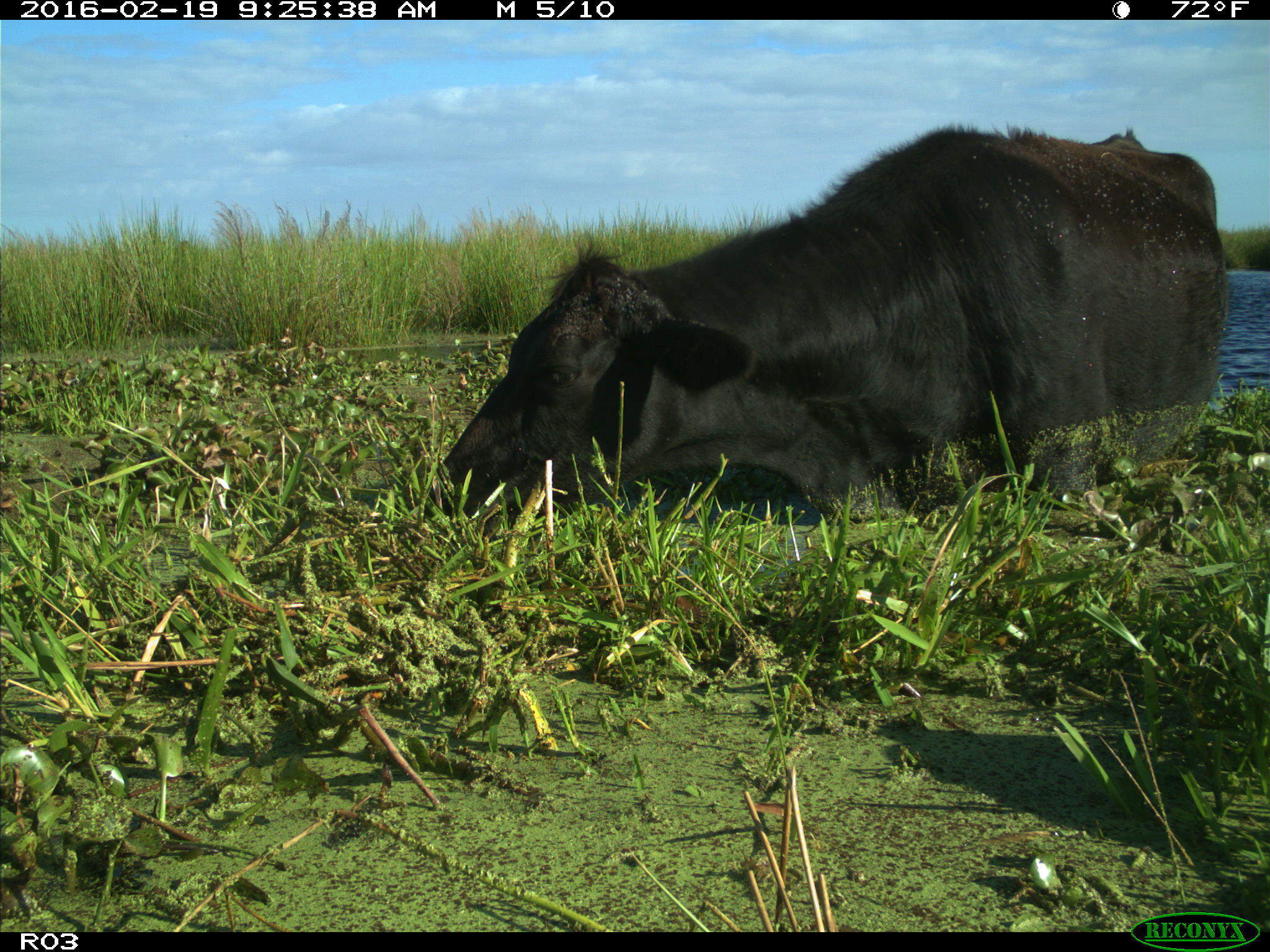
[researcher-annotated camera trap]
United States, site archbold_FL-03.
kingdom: Animalia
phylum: Chordata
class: Mammalia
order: Artiodactyla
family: Bovidae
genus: Bos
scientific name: Bos taurus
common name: domestic cow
Bos taurus (domestic cow).